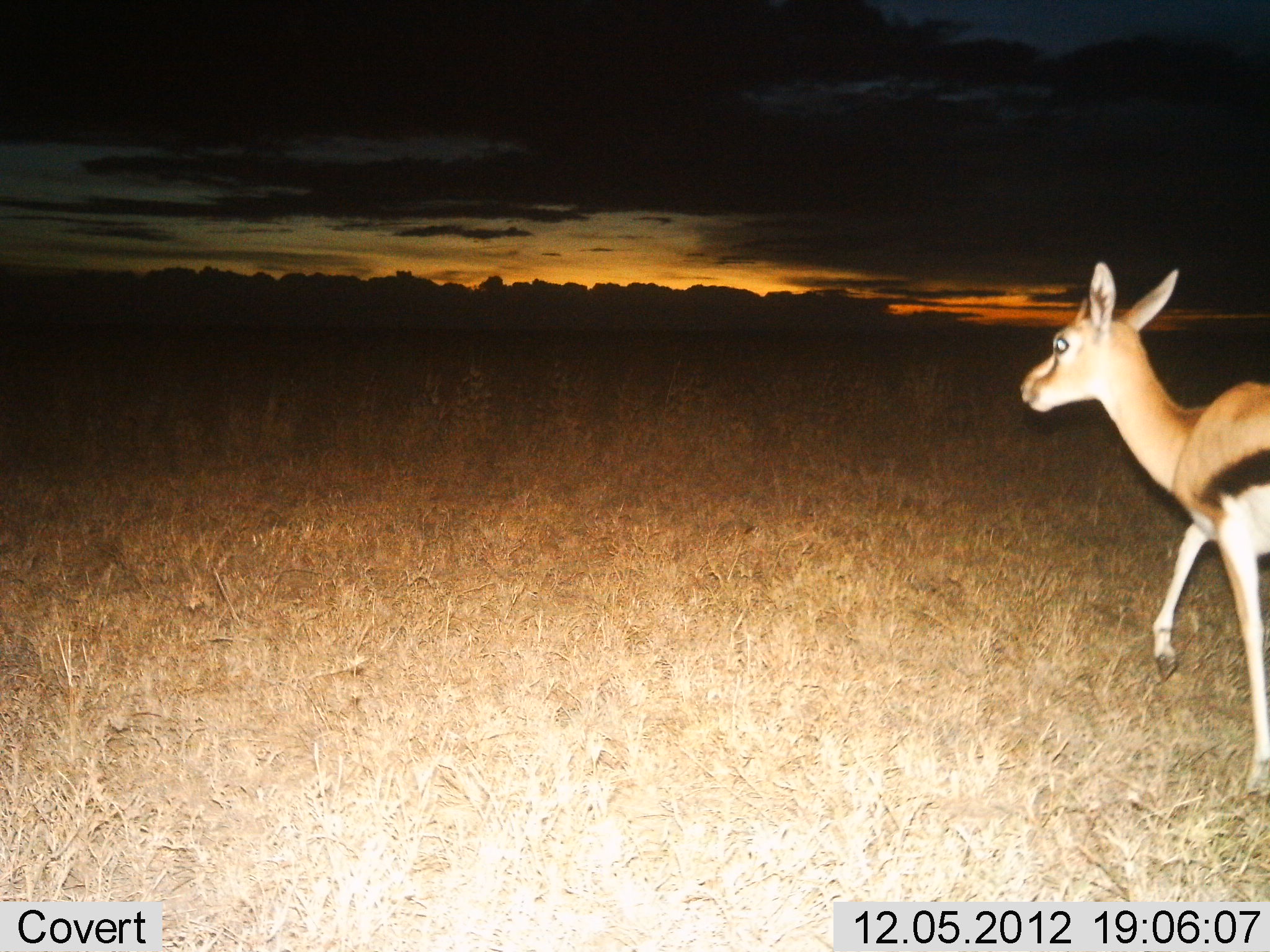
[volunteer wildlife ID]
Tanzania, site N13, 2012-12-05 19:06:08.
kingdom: Animalia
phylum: Chordata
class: Mammalia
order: Artiodactyla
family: Bovidae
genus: Eudorcas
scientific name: Eudorcas thomsonii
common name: thomson's gazelle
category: gazellethomsons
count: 1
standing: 31%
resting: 0%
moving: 83%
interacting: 0%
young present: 0%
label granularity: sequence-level